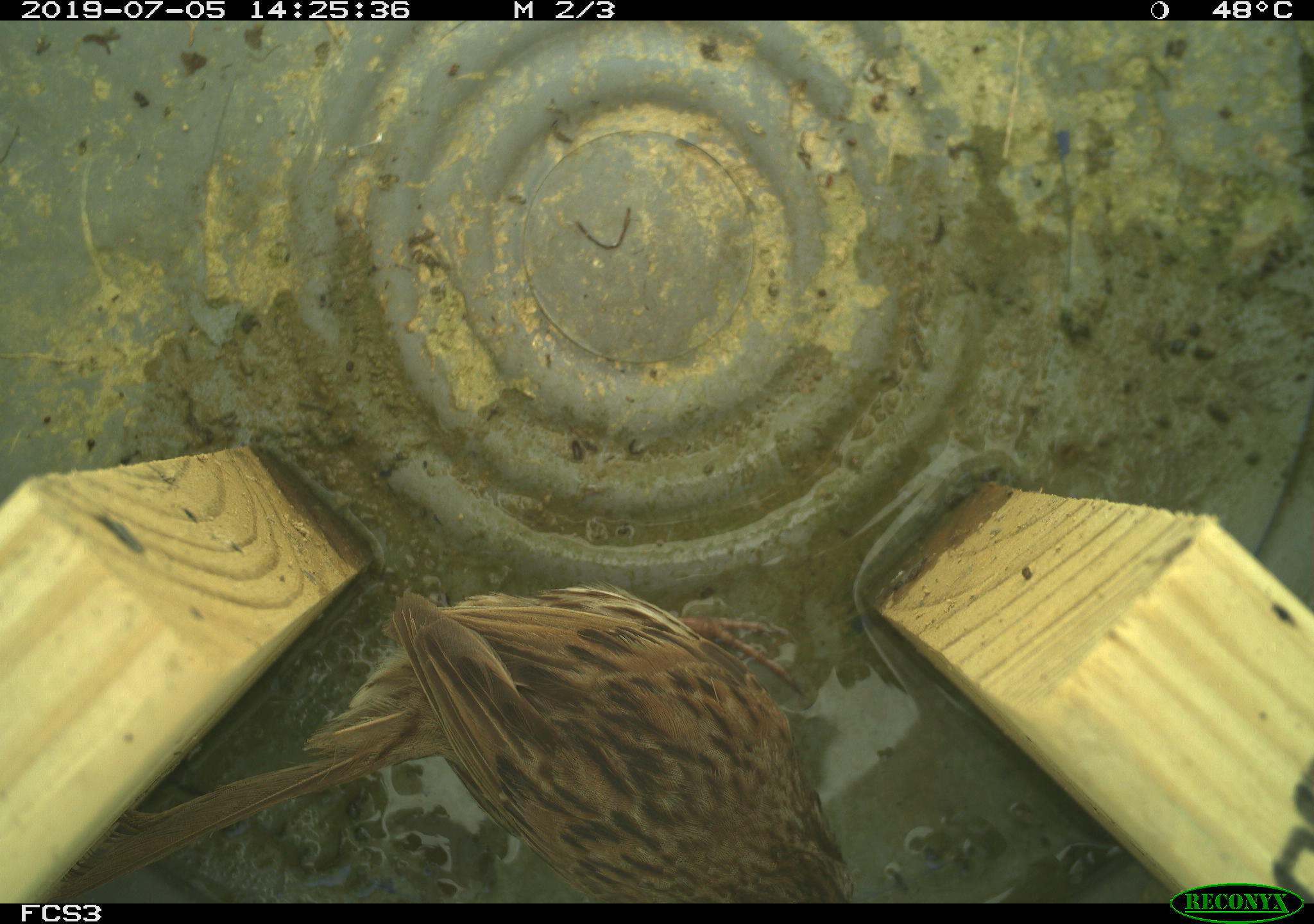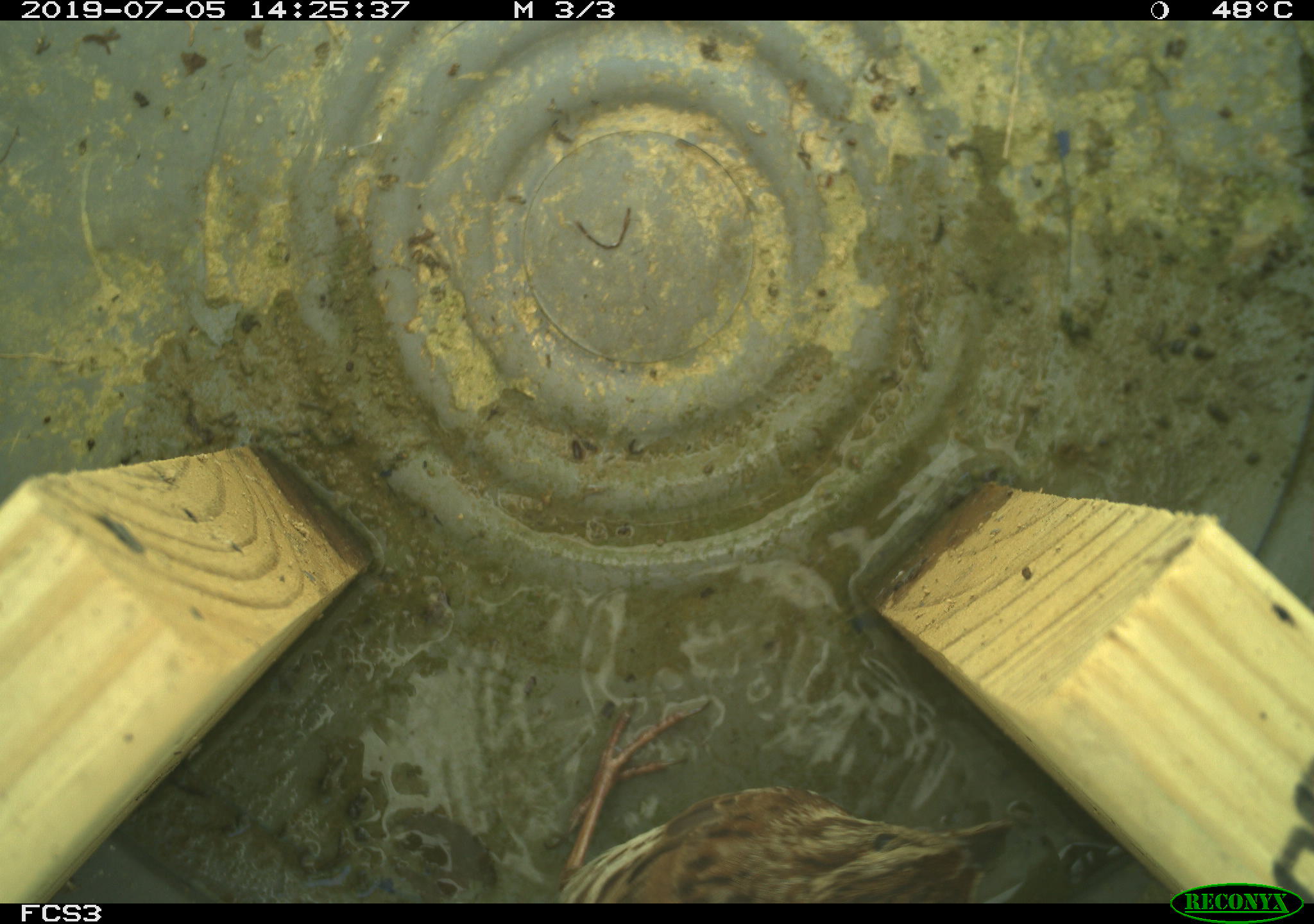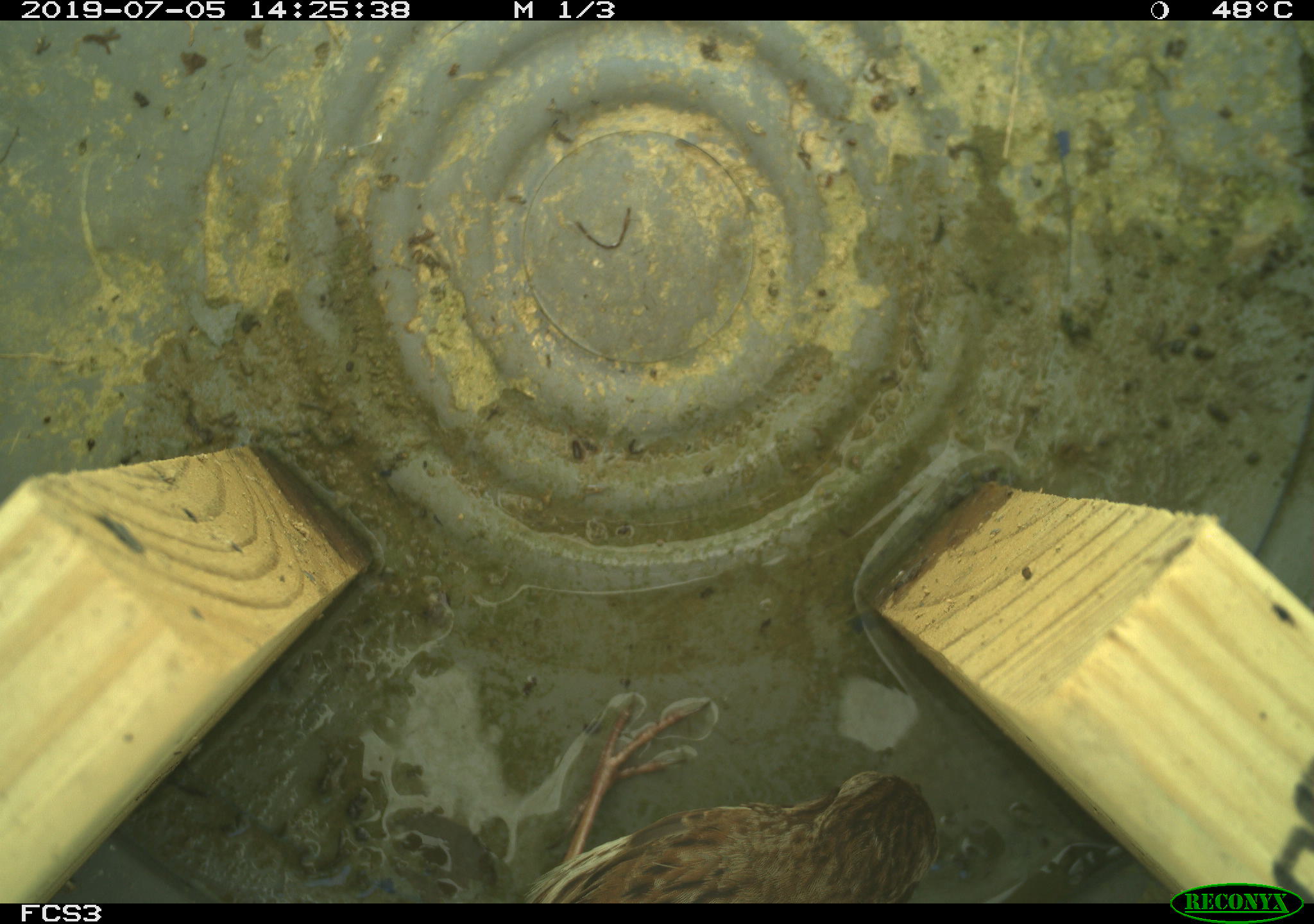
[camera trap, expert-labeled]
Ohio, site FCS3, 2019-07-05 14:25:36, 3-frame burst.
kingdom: Animalia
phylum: Chordata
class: Aves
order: Passeriformes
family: Passerellidae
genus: Melospiza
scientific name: Melospiza melodia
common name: song sparrow